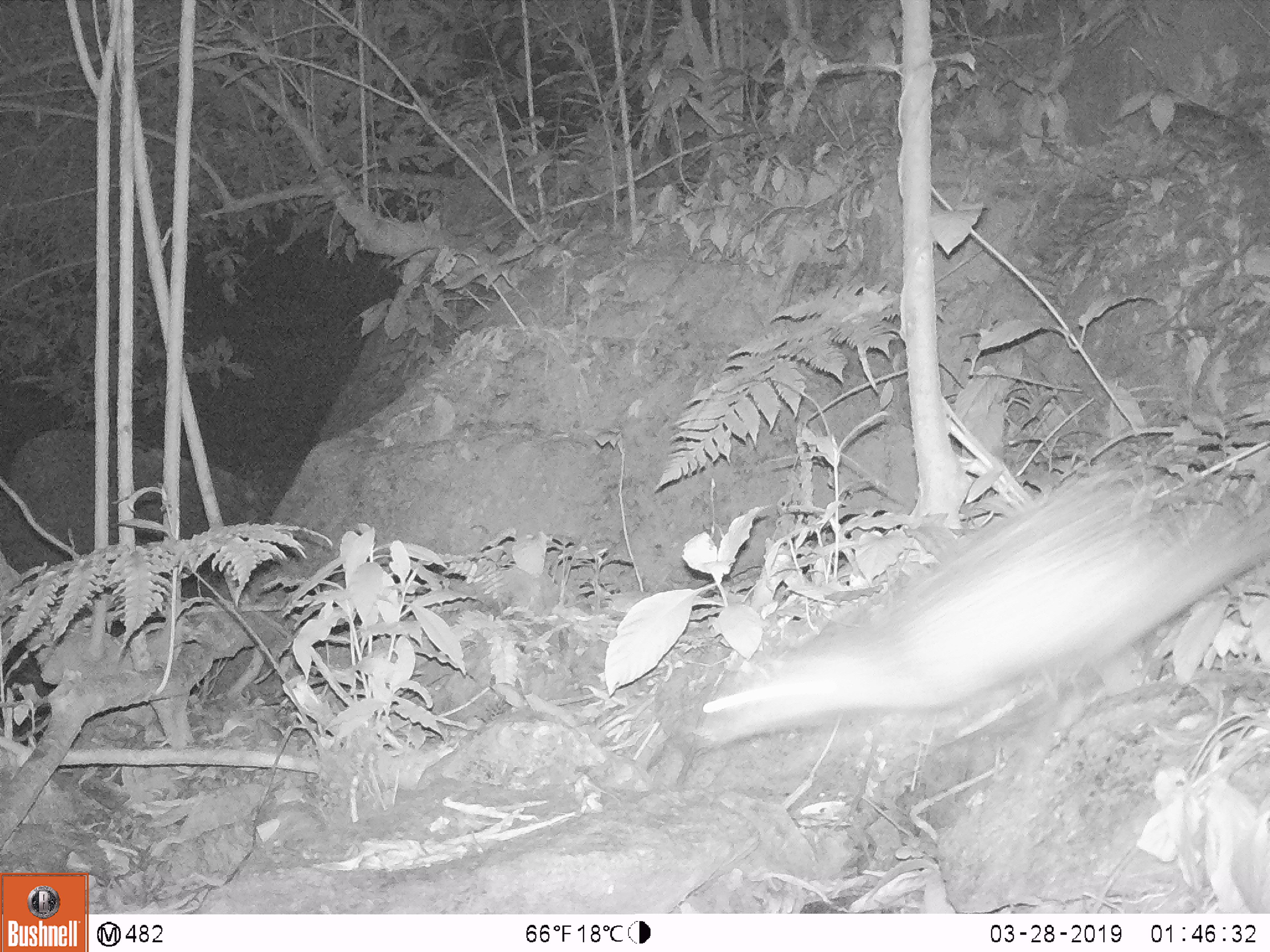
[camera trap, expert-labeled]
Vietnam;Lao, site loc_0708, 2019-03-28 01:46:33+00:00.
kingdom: Animalia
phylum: Chordata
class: Mammalia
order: Rodentia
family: Hystricidae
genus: Atherurus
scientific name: Atherurus macrourus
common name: asiatic brush-tailed porcupine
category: asiatic brush tailed porcupine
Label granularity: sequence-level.